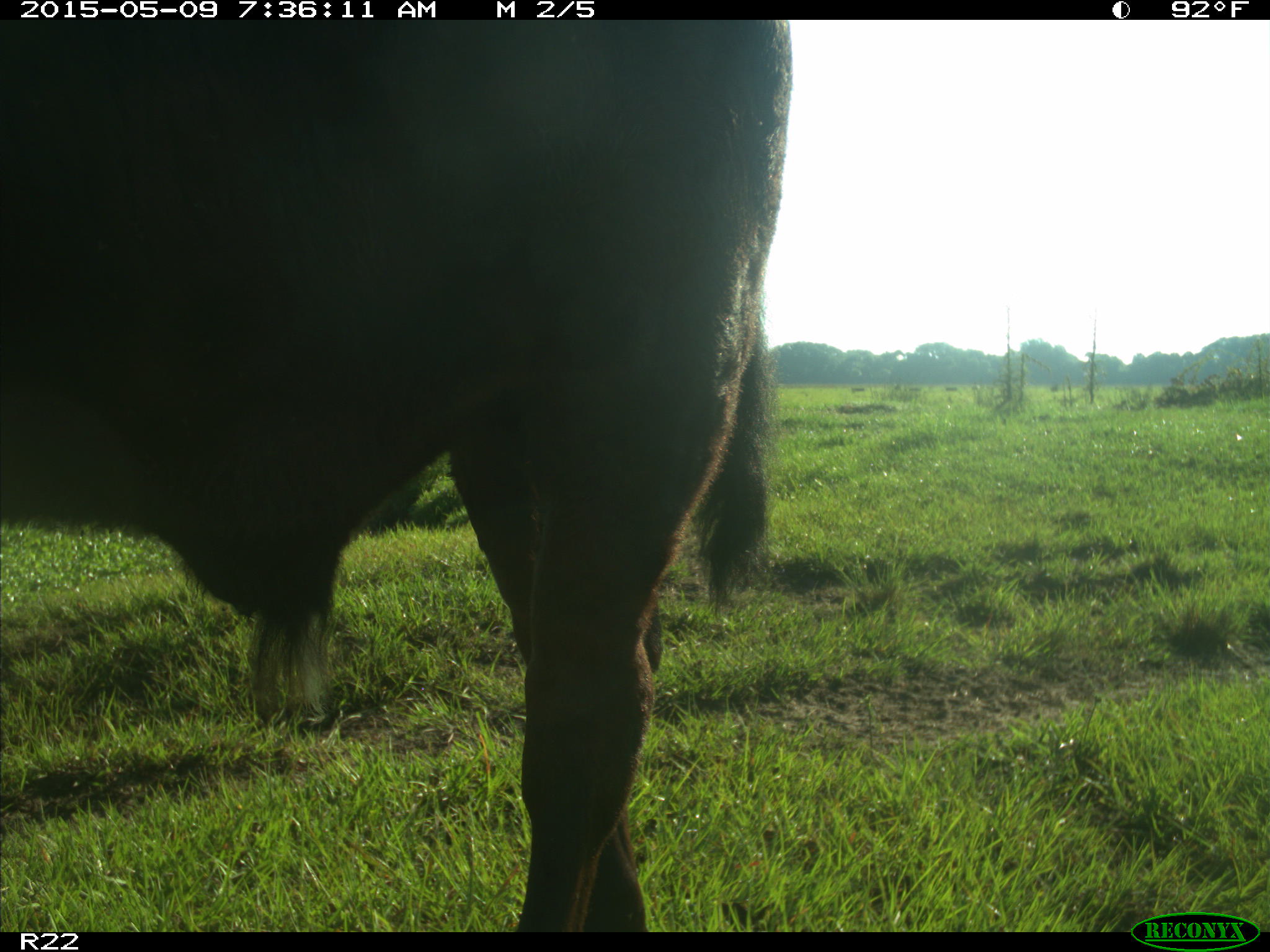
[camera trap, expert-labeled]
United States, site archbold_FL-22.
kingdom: Animalia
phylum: Chordata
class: Mammalia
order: Artiodactyla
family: Bovidae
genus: Bos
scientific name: Bos taurus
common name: domestic cow